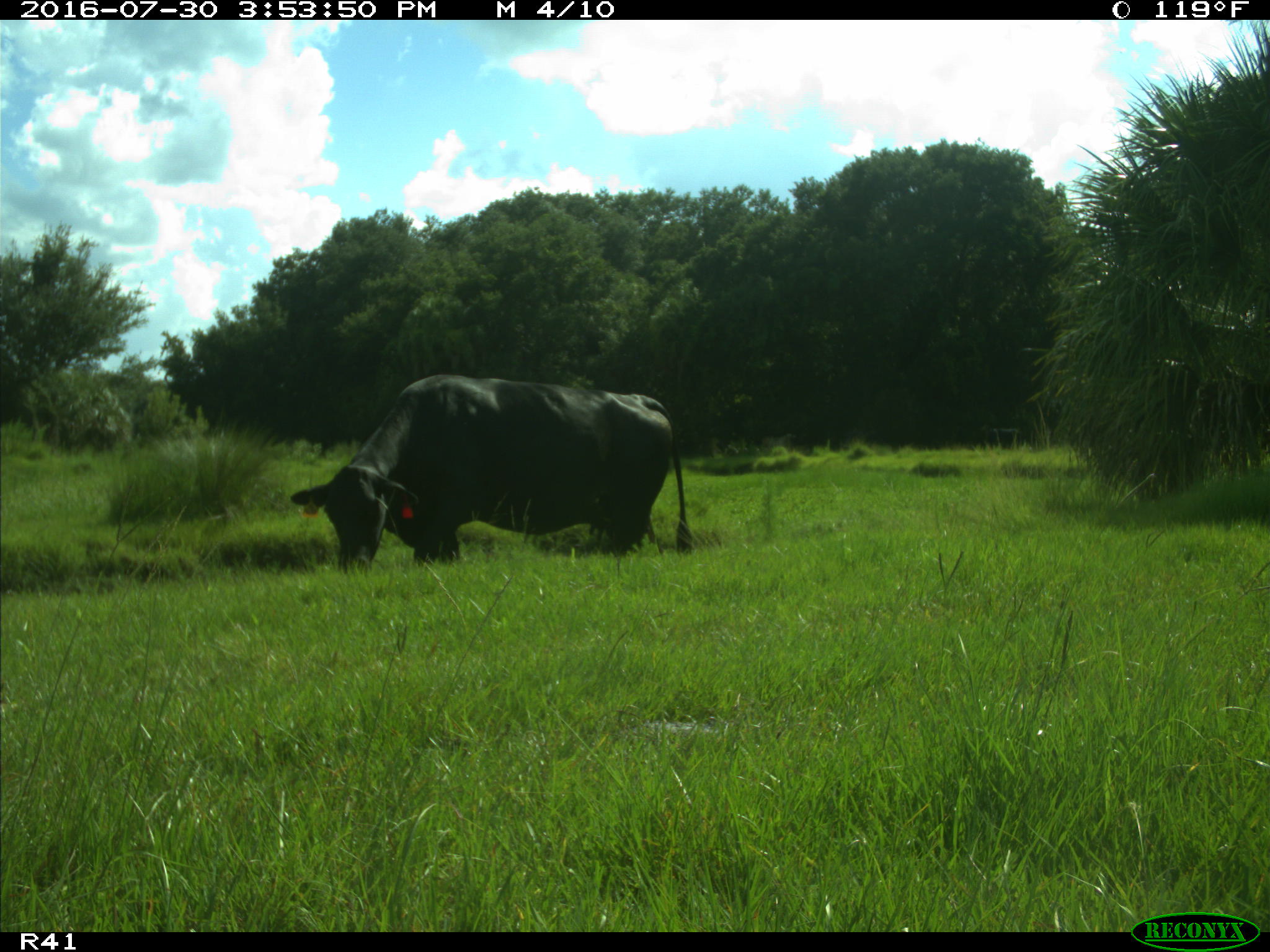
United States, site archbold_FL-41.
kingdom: Animalia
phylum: Chordata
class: Mammalia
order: Artiodactyla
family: Bovidae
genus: Bos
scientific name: Bos taurus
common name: domestic cow